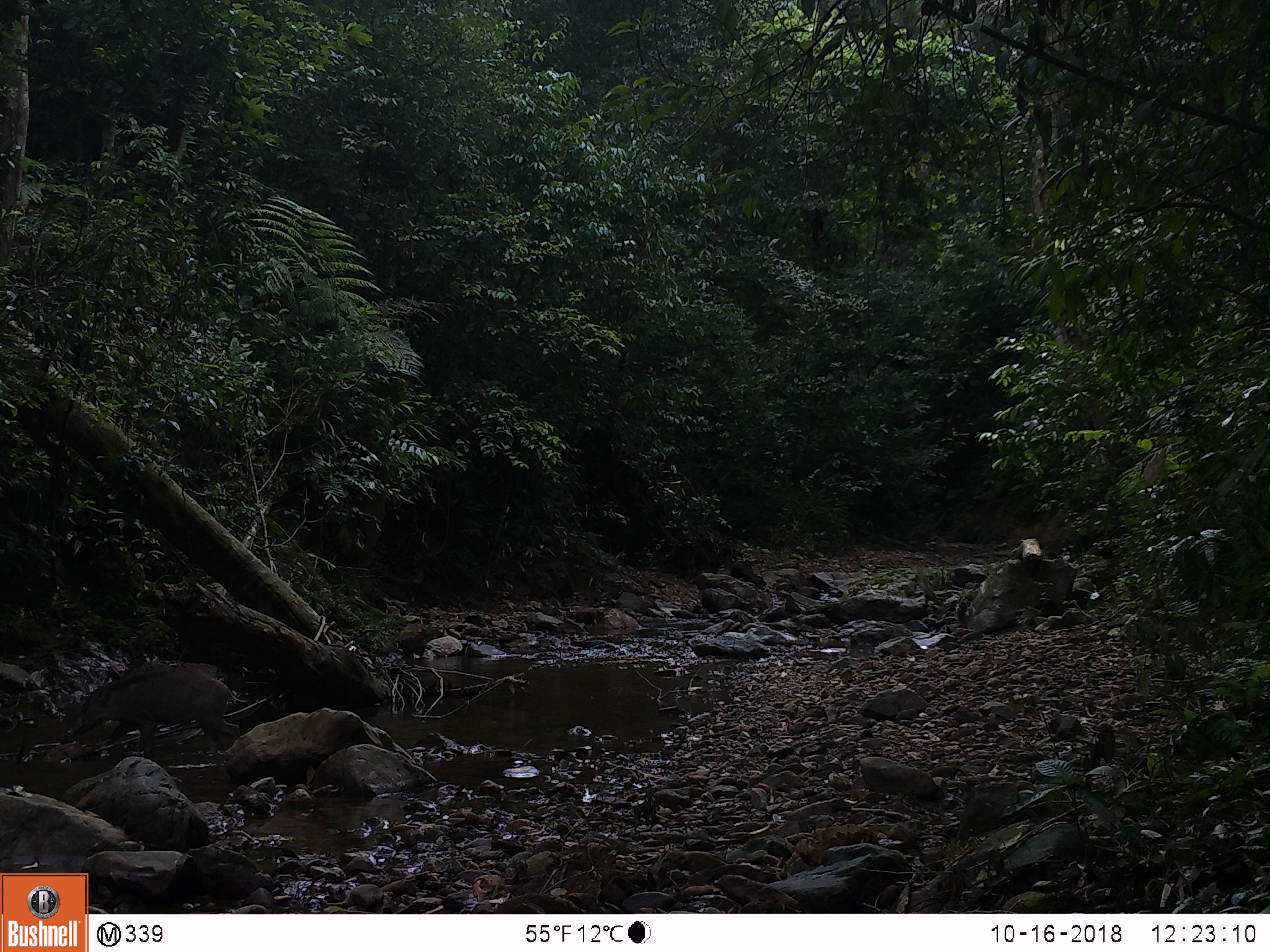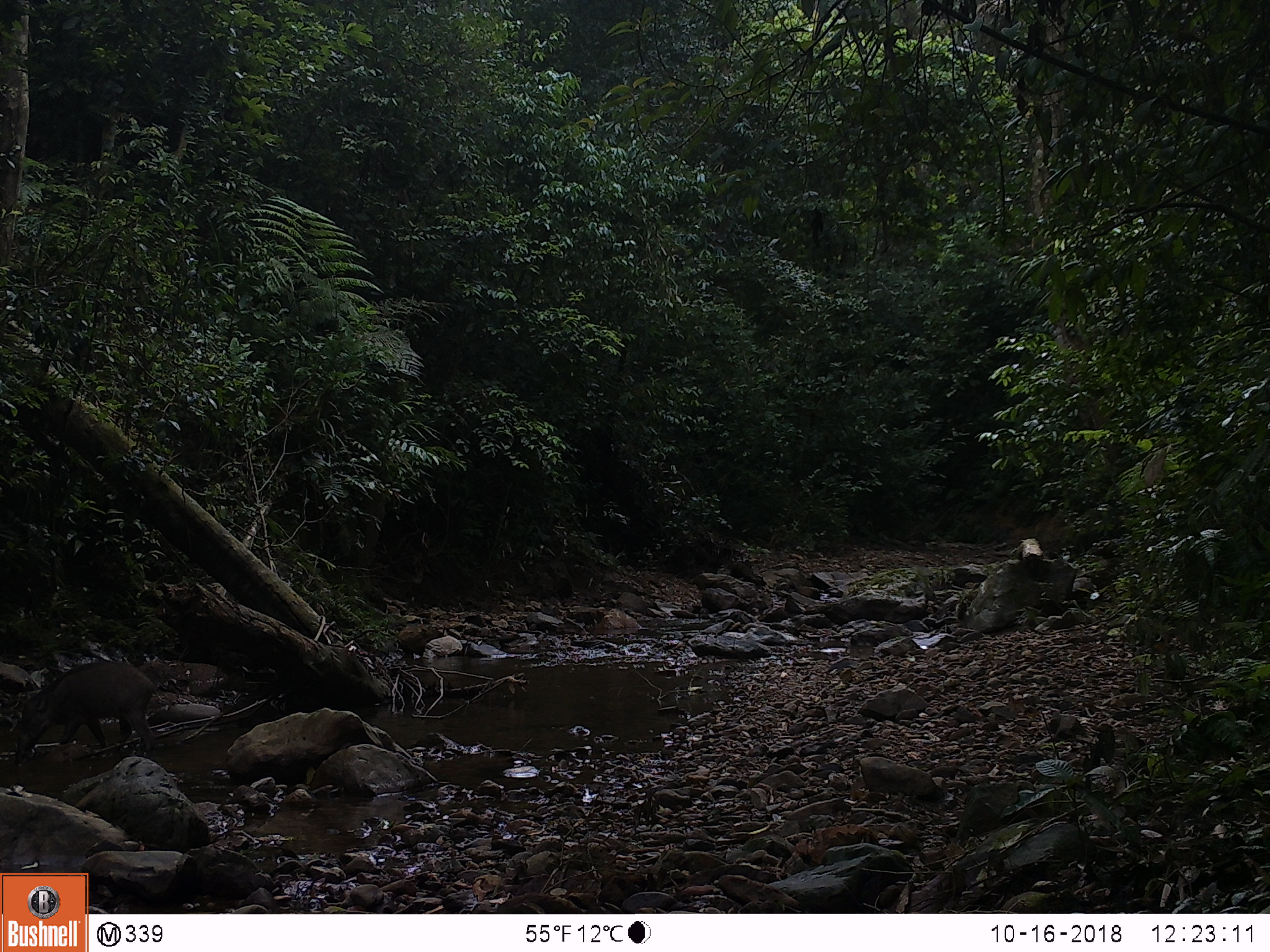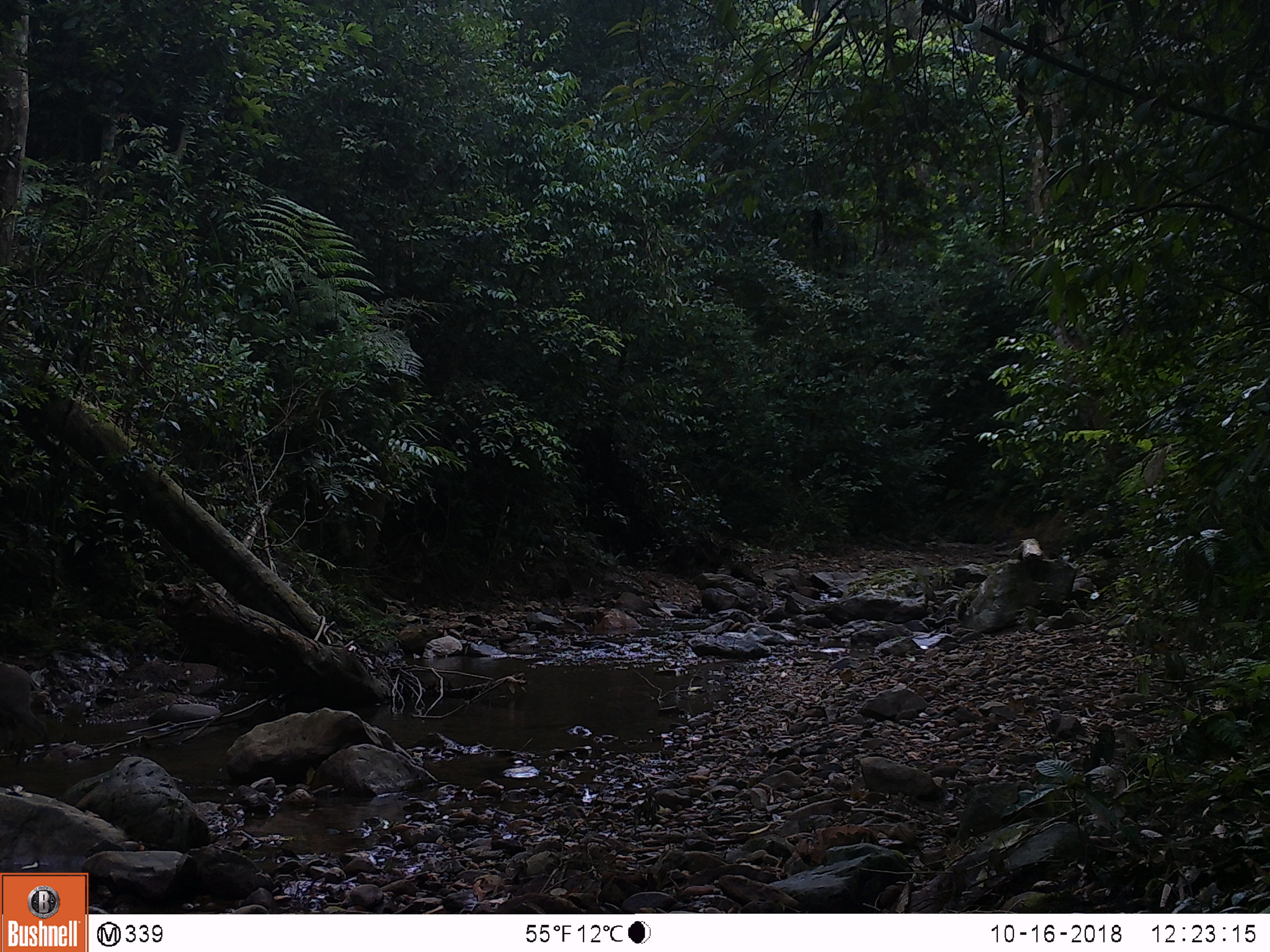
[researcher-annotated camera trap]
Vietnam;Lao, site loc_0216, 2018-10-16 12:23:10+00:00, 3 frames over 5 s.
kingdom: Animalia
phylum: Chordata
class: Mammalia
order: Artiodactyla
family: Suidae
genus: Sus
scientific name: Sus scrofa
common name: eurasian wild pig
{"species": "eurasian wild pig (Sus scrofa)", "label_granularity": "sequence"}